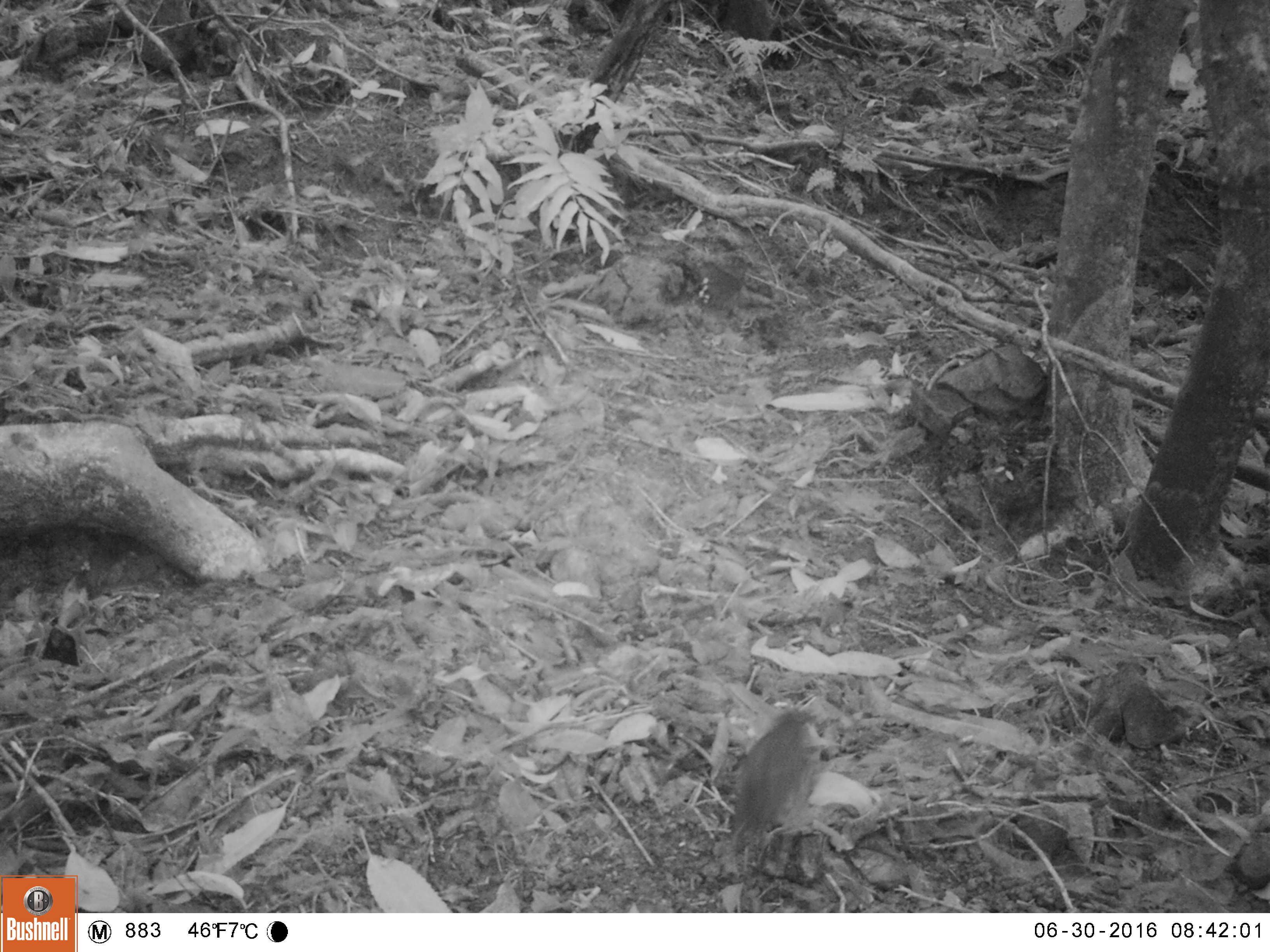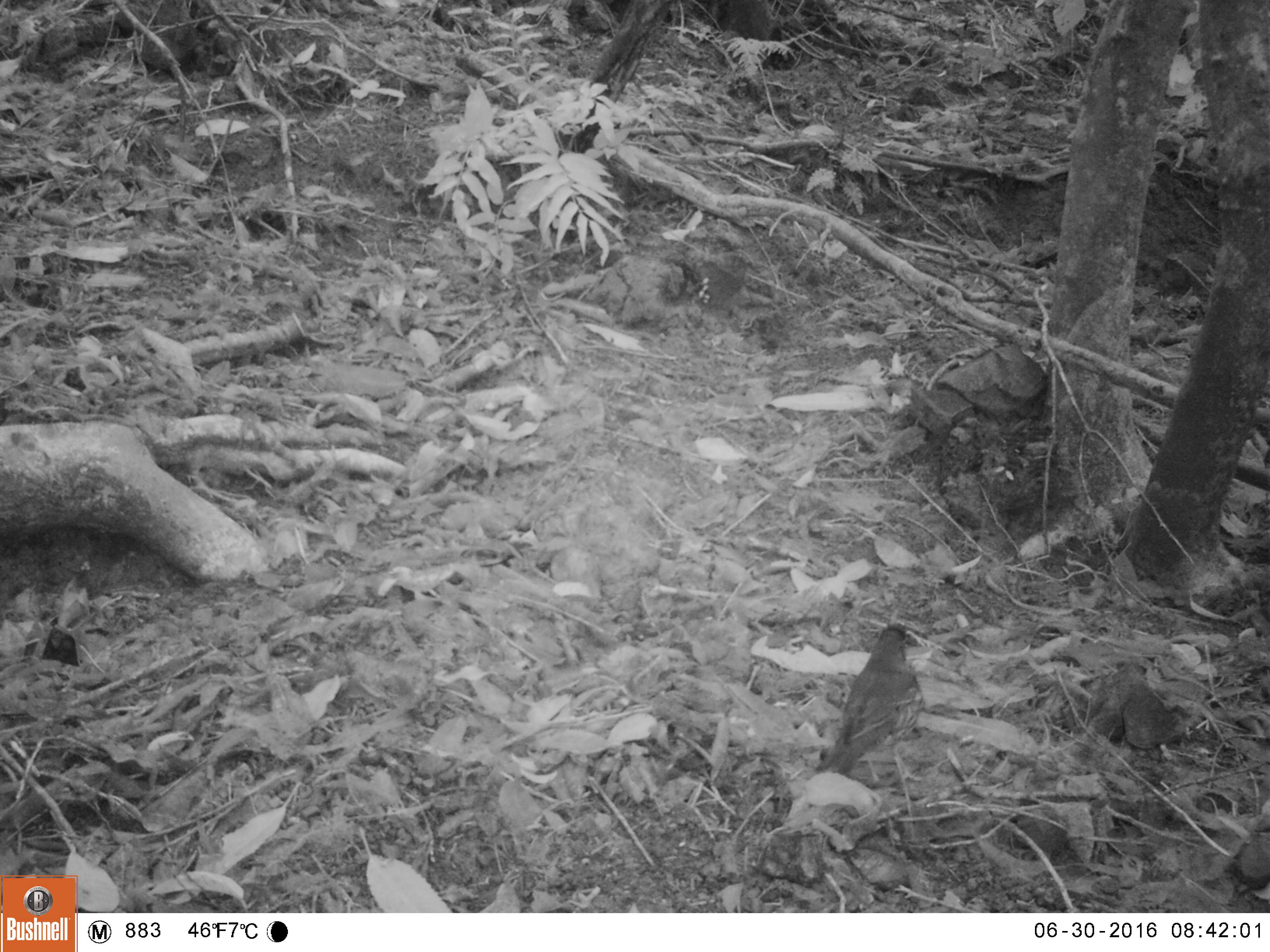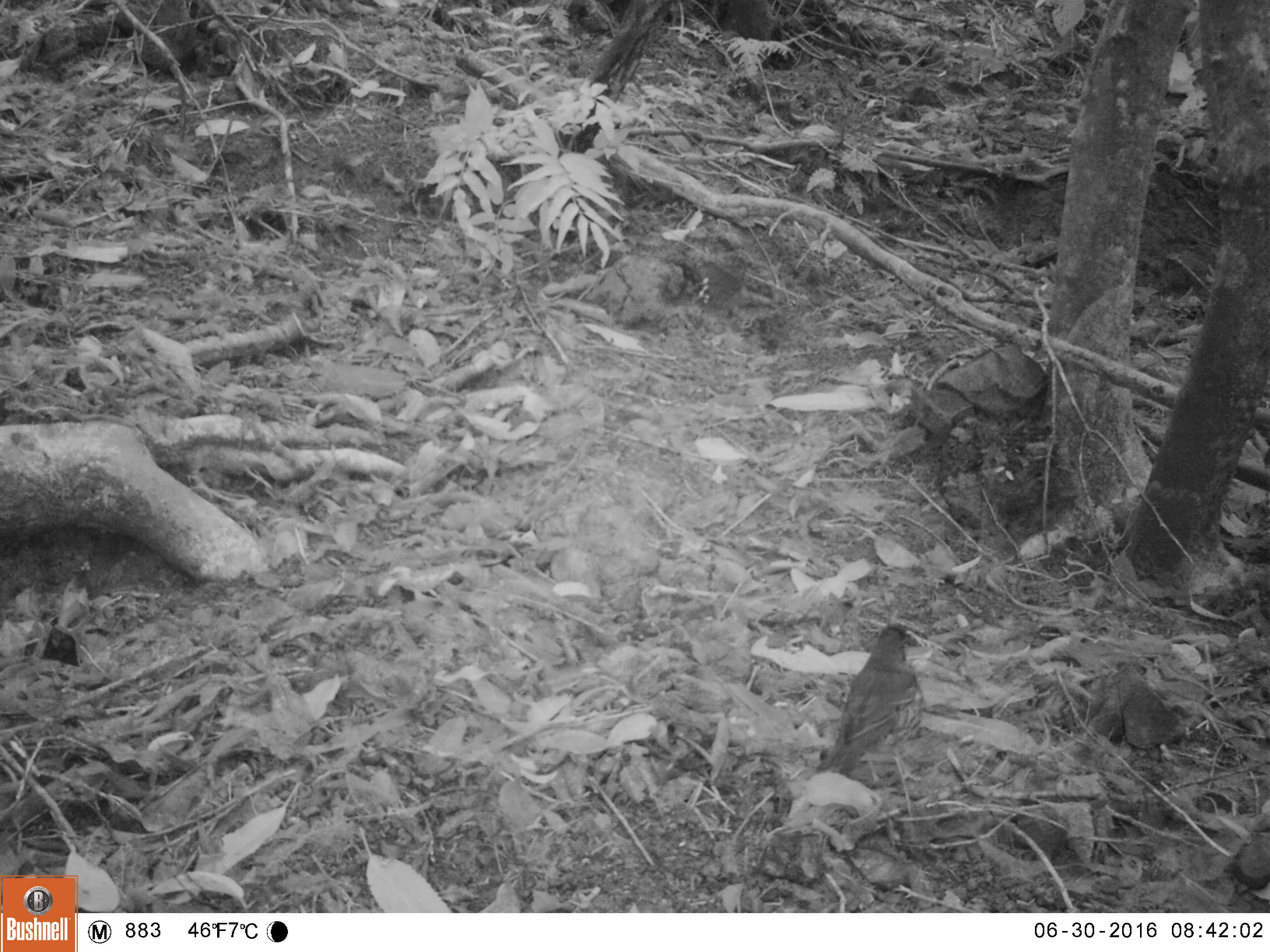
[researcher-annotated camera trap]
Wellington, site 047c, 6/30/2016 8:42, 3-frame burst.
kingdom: Animalia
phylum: Chordata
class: Aves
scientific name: Aves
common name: bird